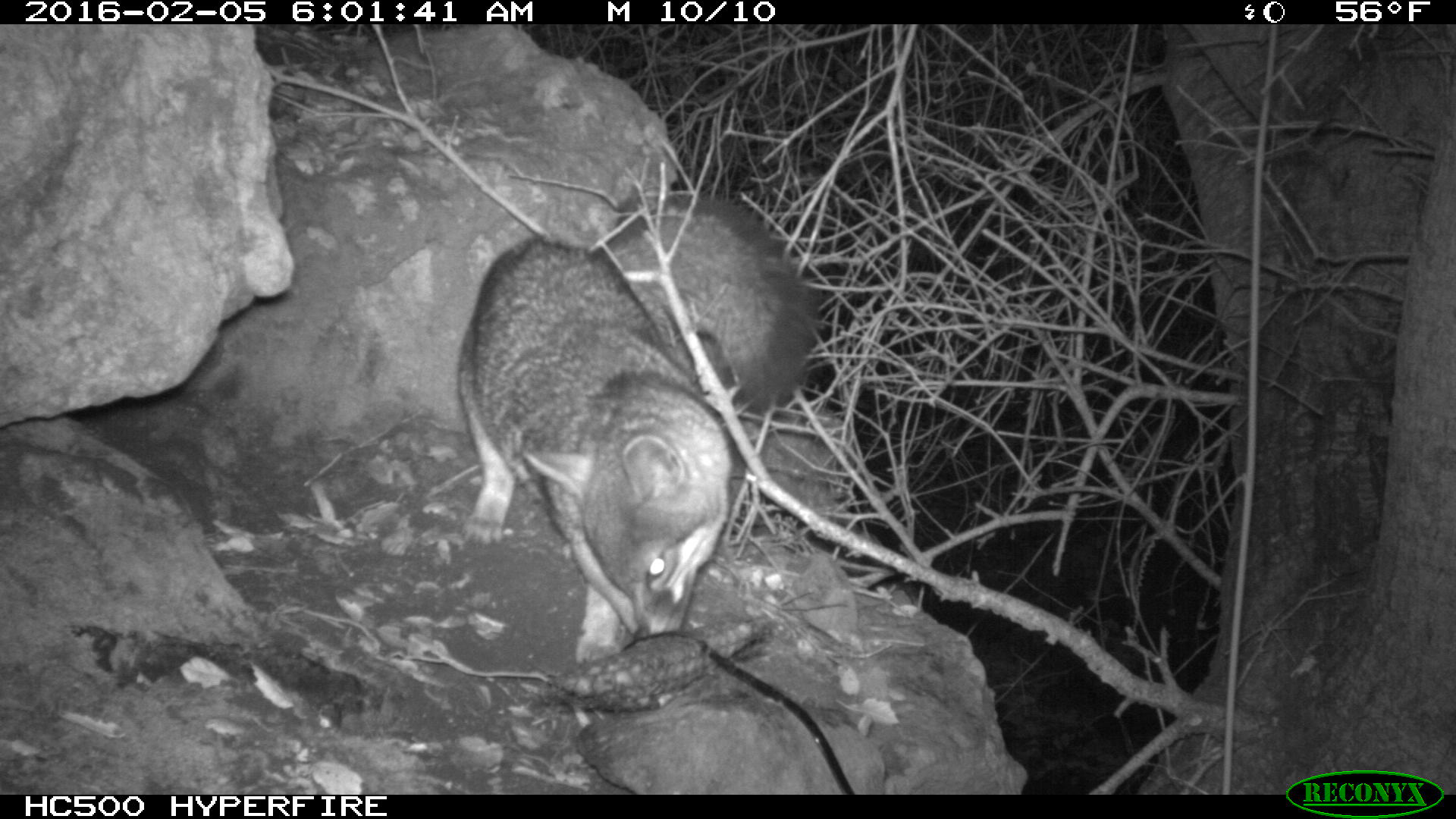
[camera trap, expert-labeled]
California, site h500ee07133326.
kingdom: Animalia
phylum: Chordata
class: Mammalia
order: Carnivora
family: Canidae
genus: Urocyon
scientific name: Urocyon littoralis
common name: island fox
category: fox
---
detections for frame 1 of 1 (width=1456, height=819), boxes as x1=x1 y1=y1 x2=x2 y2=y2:
fox: x1=457 y1=191 x2=821 y2=661